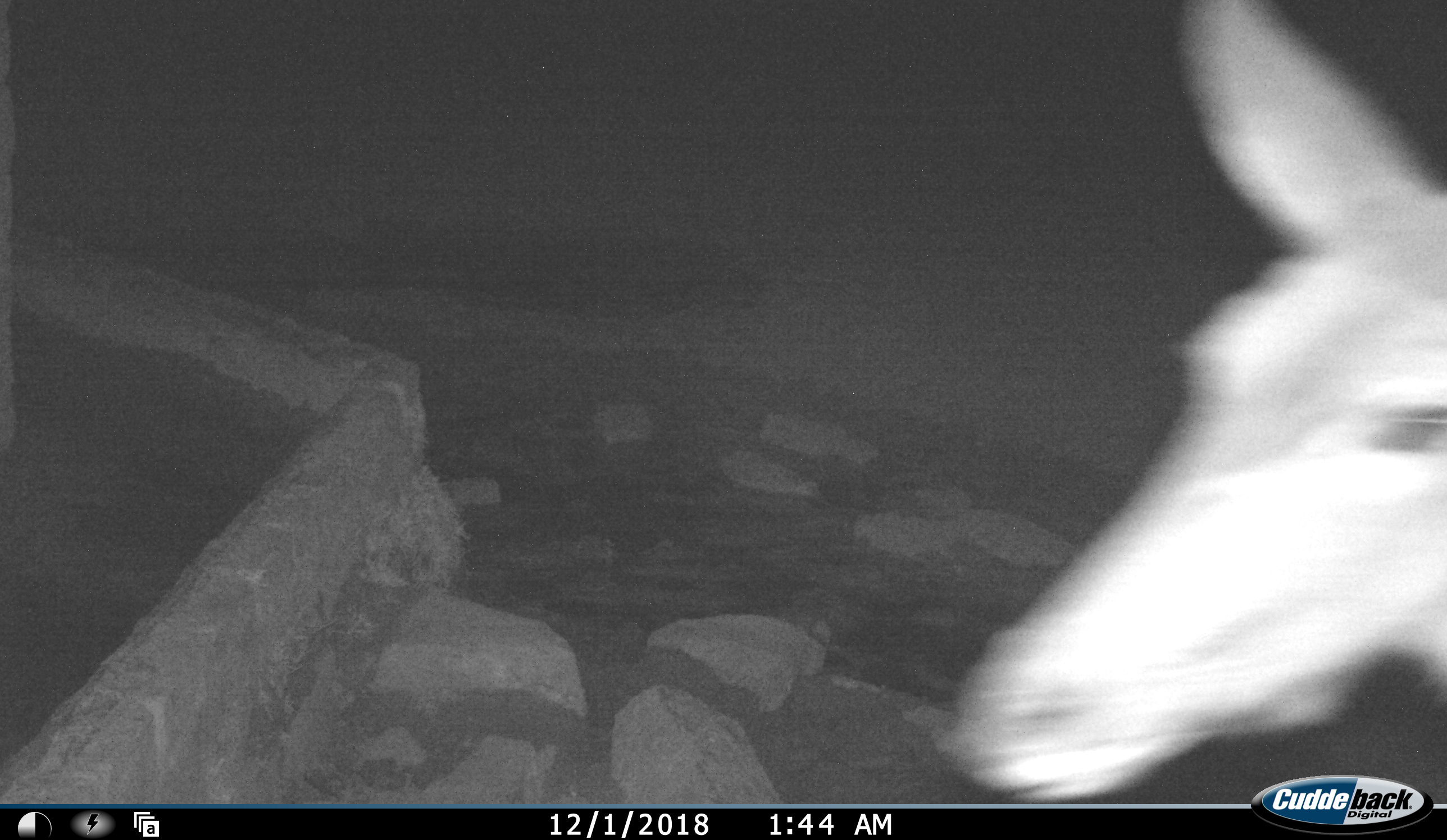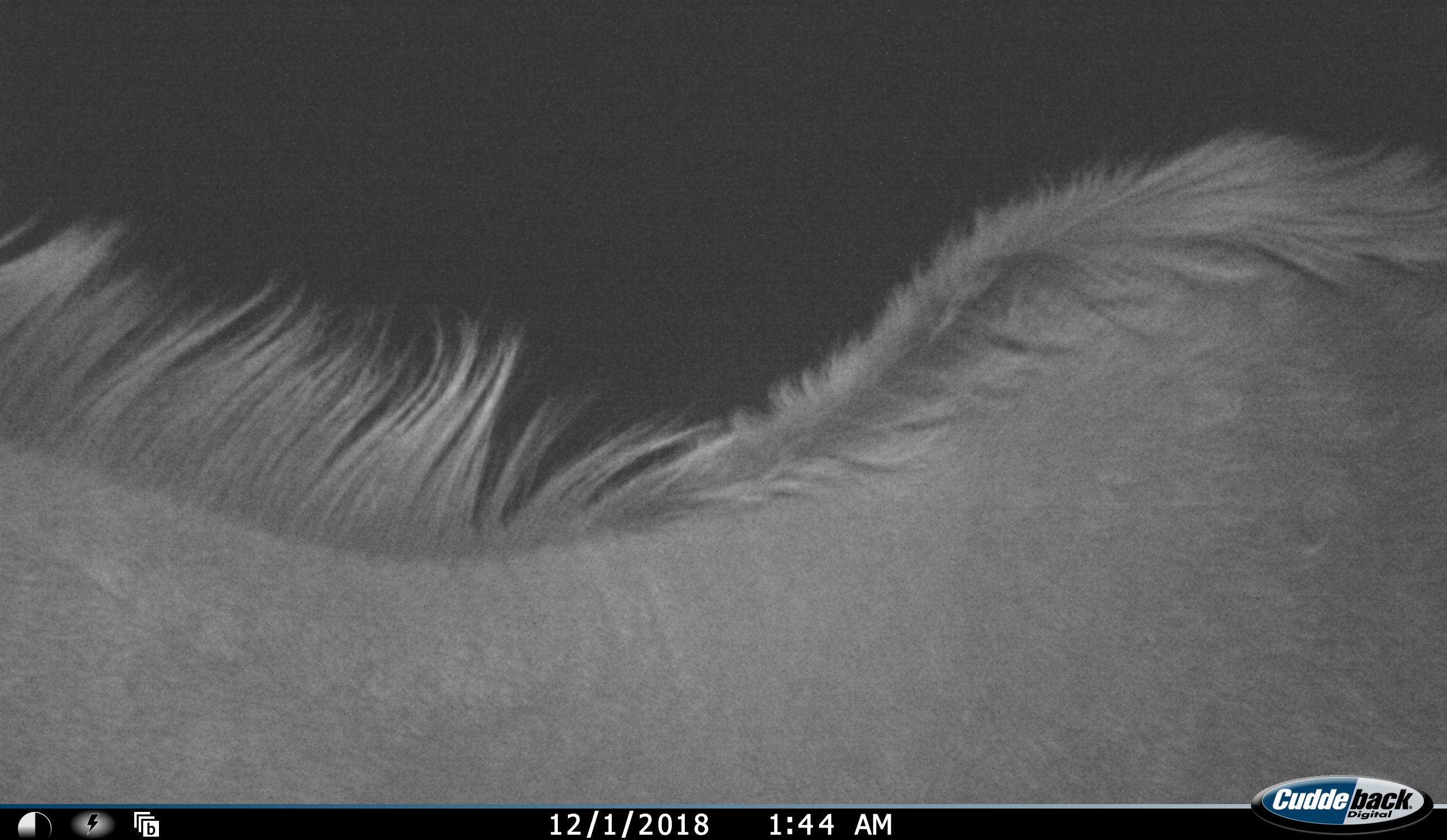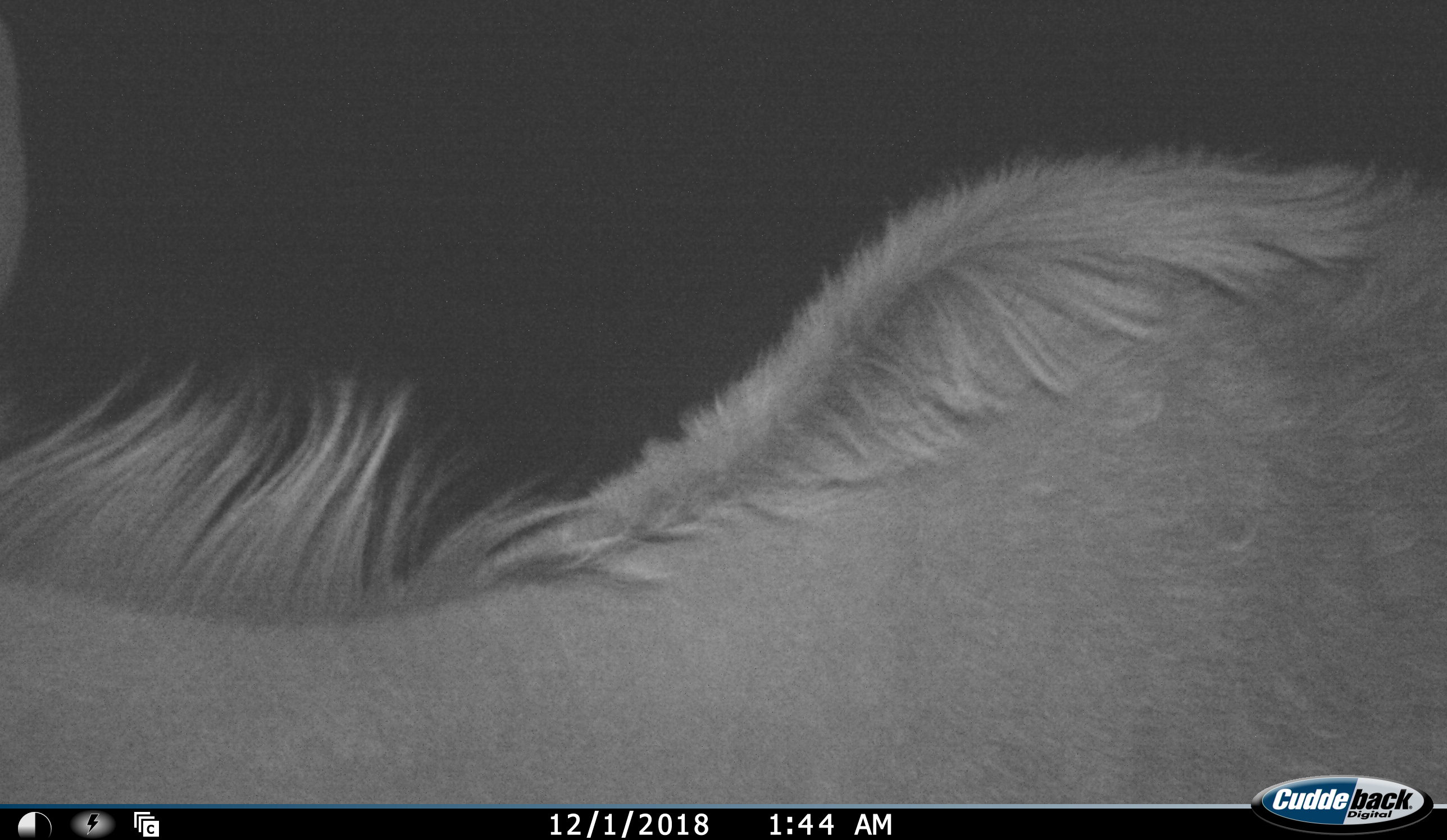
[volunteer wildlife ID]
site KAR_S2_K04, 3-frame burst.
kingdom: Animalia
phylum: Chordata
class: Mammalia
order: Artiodactyla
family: Bovidae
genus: Tragelaphus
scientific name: Tragelaphus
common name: kudu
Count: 1.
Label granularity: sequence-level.